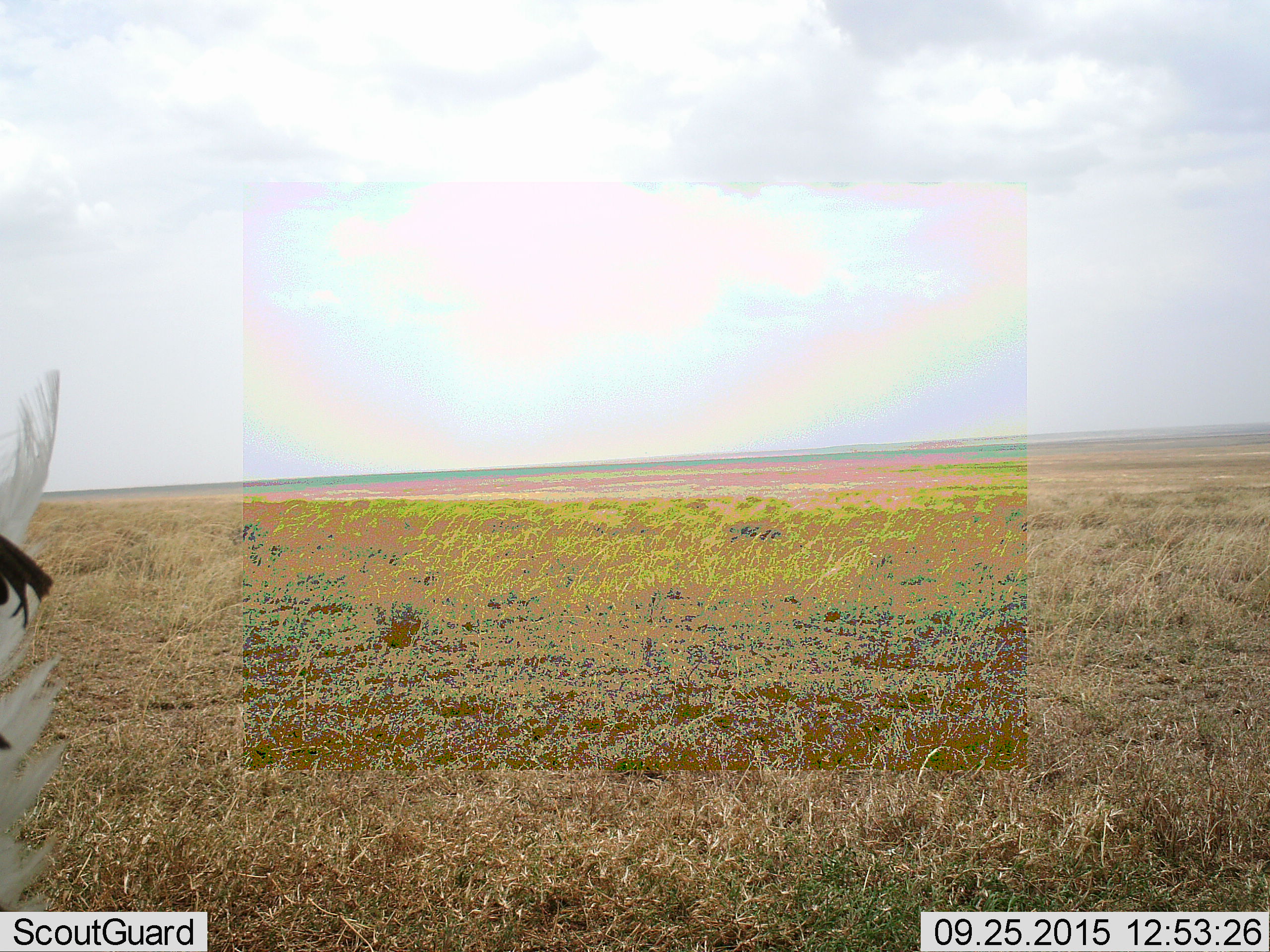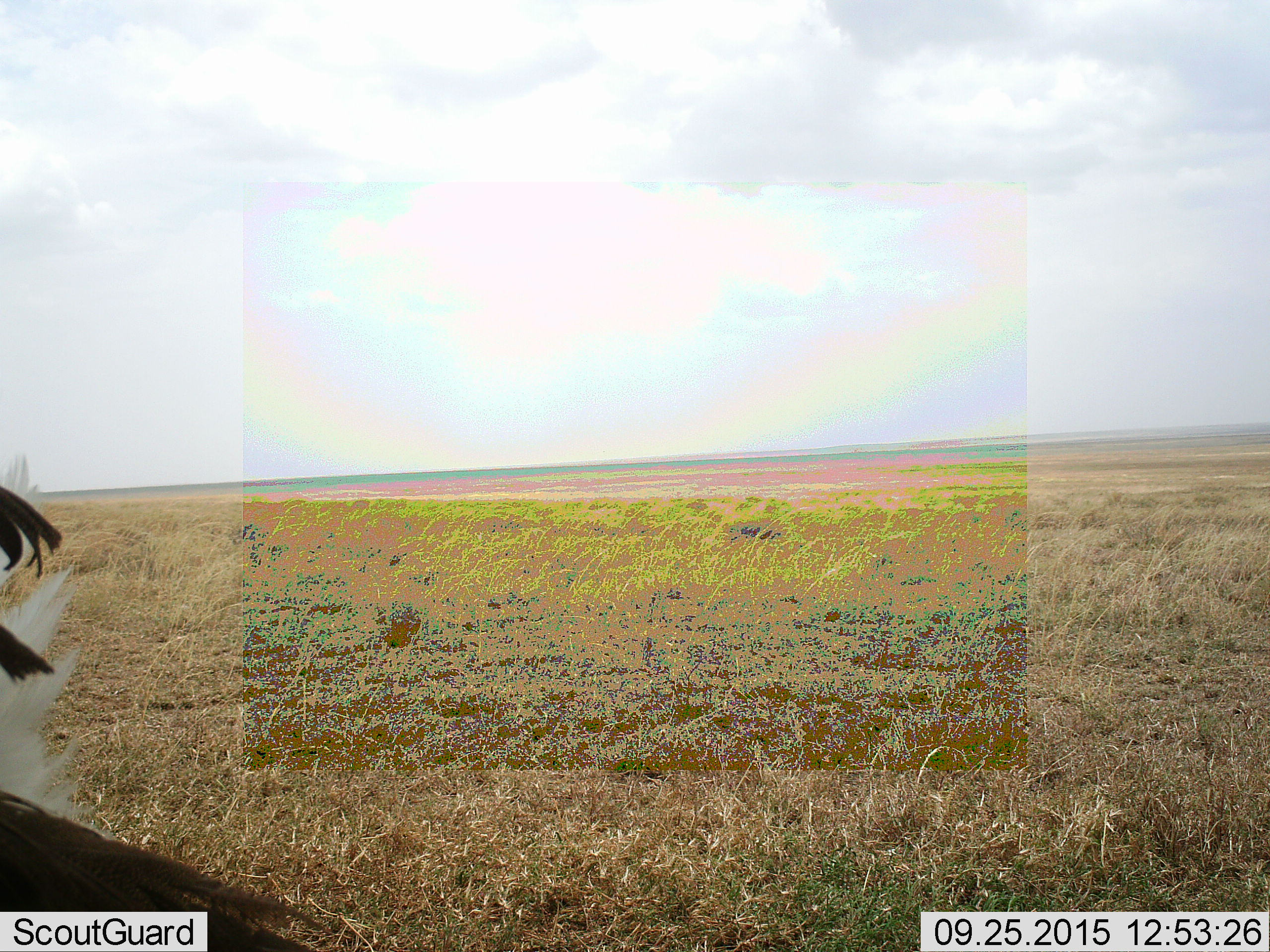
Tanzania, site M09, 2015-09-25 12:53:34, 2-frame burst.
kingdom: Animalia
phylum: Chordata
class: Aves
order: Accipitriformes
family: Sagittariidae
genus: Sagittarius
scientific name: Sagittarius serpentarius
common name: secretary bird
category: secretarybird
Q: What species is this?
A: Secretarybird (secretary bird) (Sagittarius serpentarius).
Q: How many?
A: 1.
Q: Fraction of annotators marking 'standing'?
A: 33%.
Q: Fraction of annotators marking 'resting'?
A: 0%.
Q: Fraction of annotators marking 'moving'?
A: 67%.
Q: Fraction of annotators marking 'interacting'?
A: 0%.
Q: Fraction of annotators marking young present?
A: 0%.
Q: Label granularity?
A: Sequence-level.